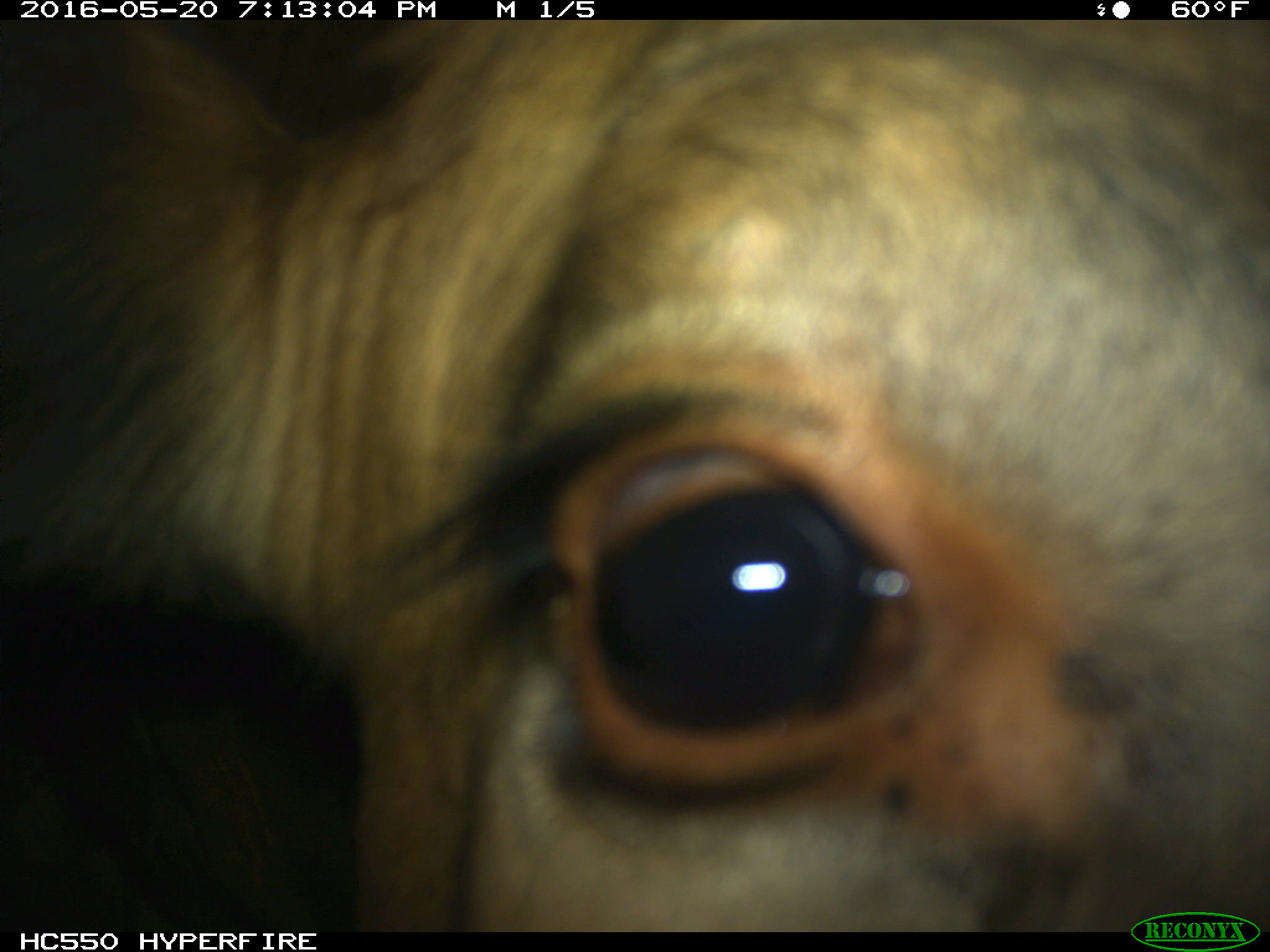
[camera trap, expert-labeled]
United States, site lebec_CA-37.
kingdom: Animalia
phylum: Chordata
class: Mammalia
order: Artiodactyla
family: Bovidae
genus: Bos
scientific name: Bos taurus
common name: domestic cow